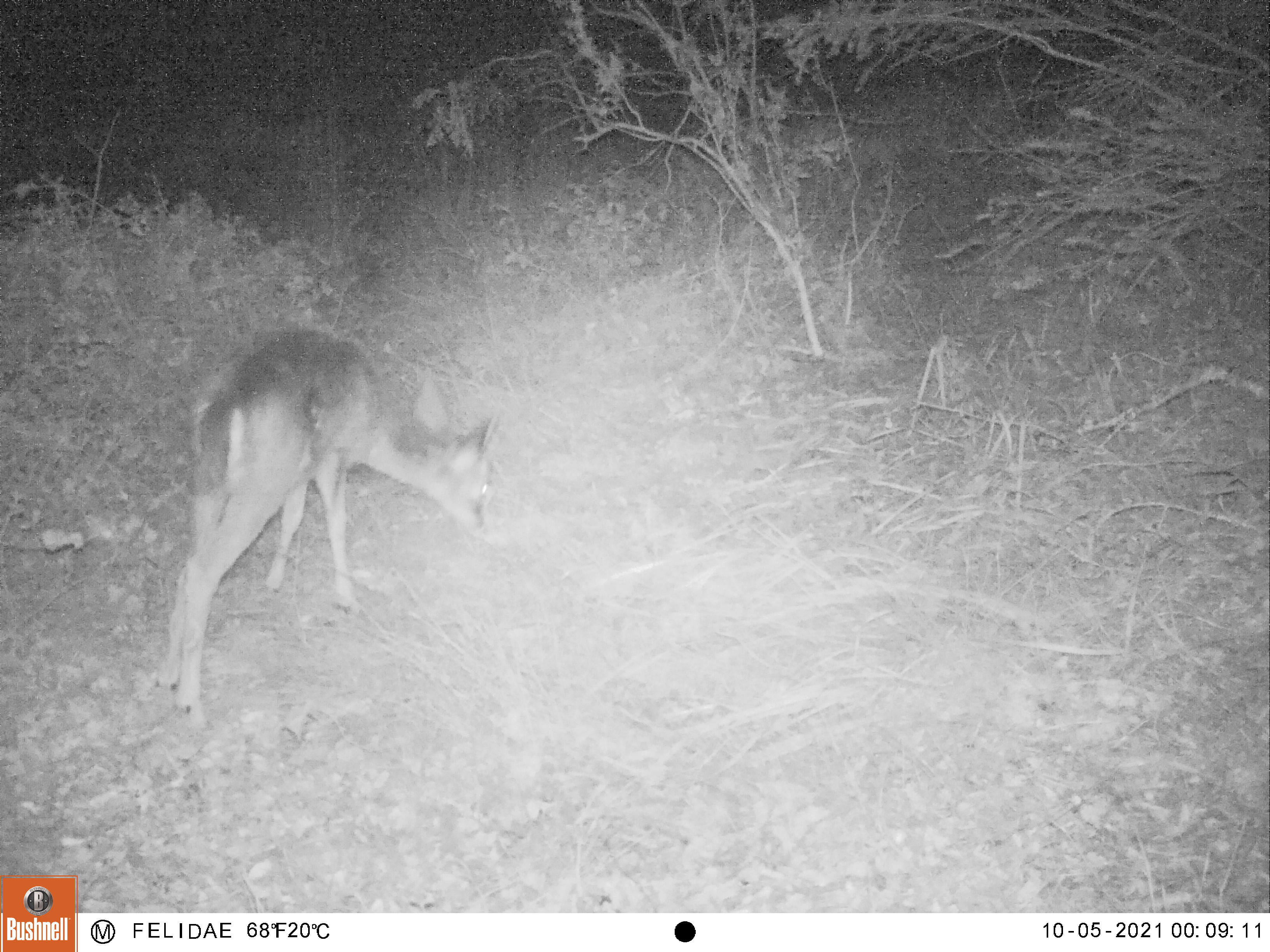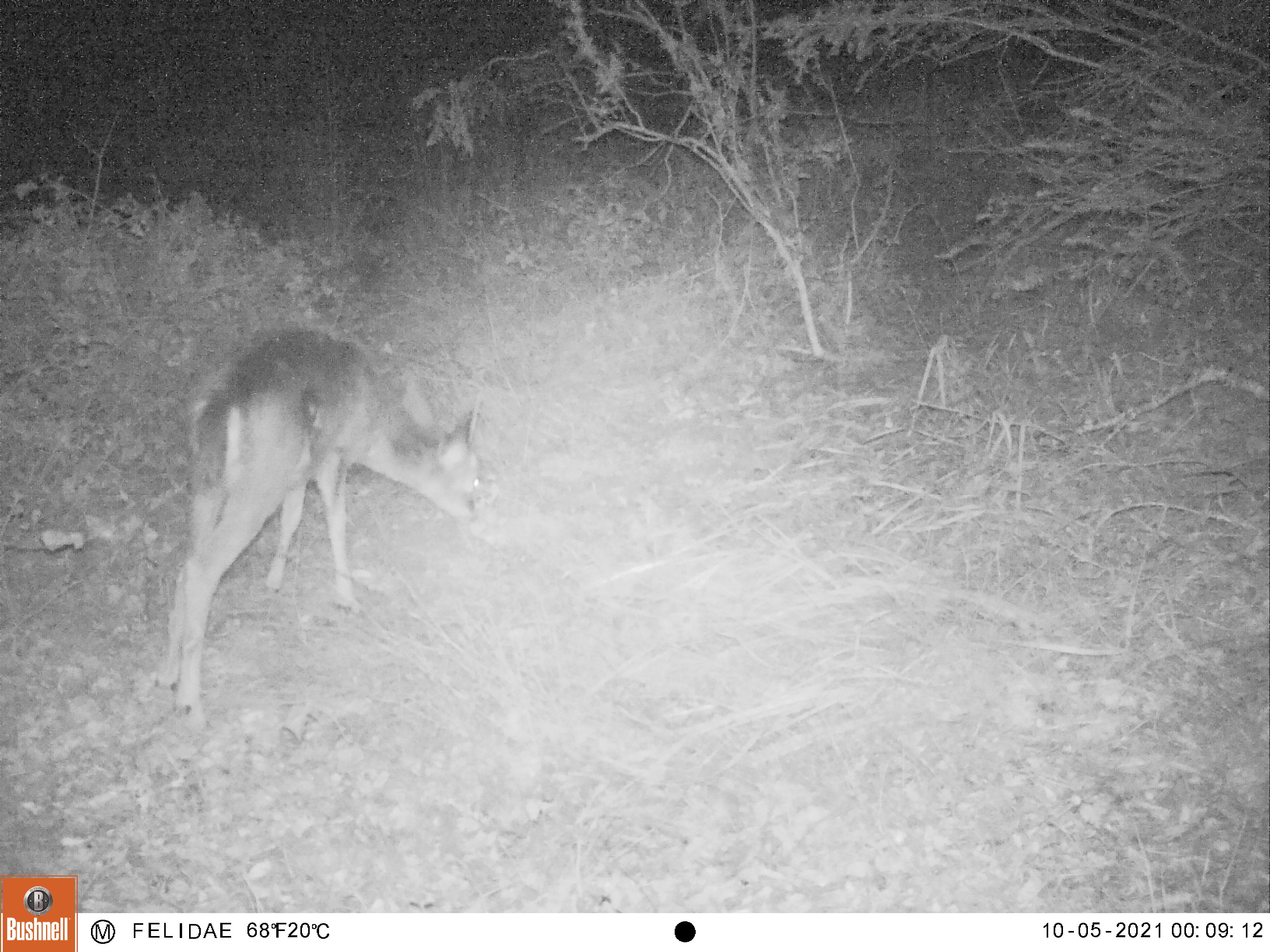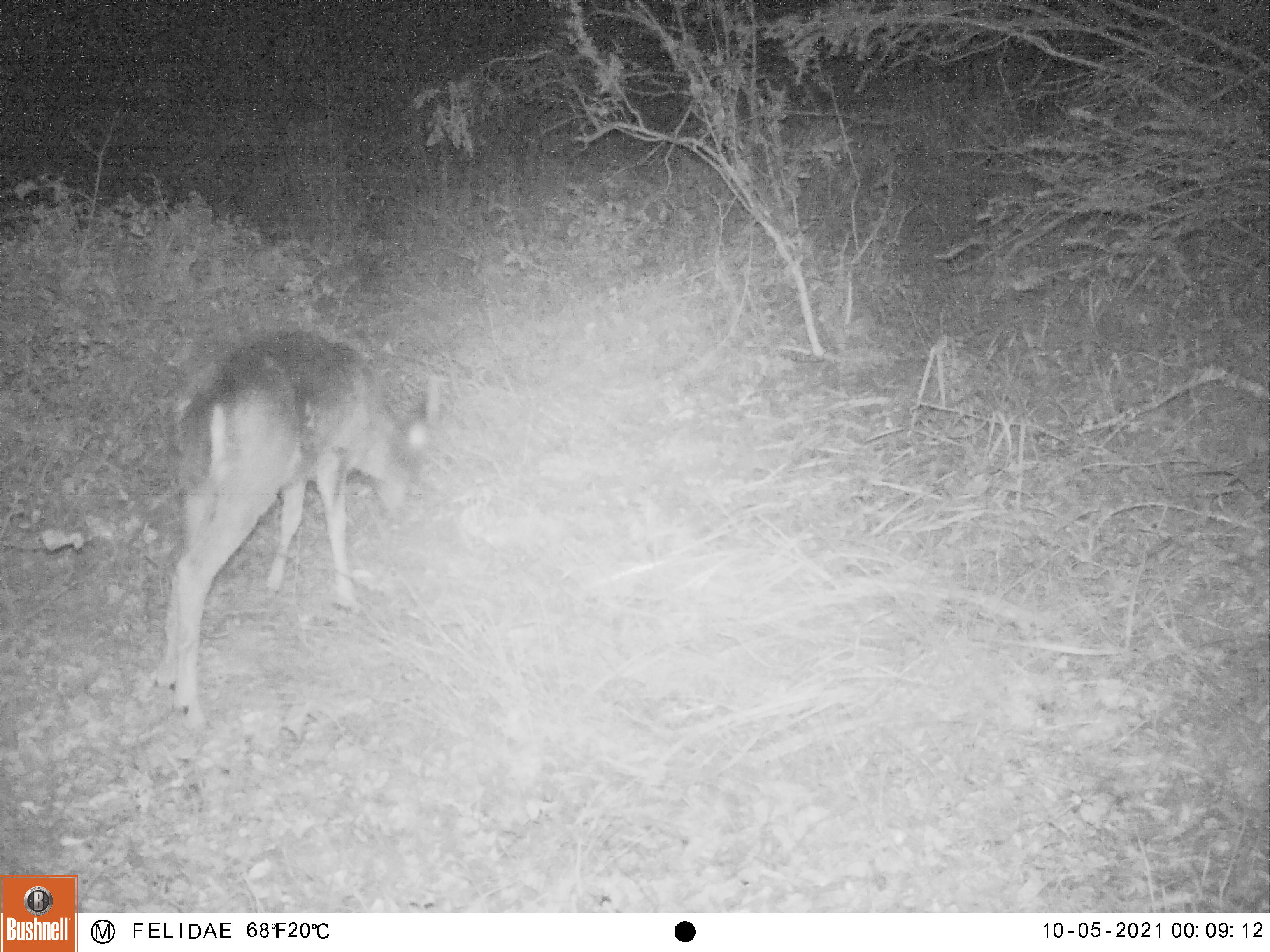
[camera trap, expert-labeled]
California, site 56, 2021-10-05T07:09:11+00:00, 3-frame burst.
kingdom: Animalia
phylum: Chordata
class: Mammalia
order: Artiodactyla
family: Cervidae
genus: Odocoileus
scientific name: Odocoileus hemionus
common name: mule deer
Mule deer (Odocoileus hemionus).